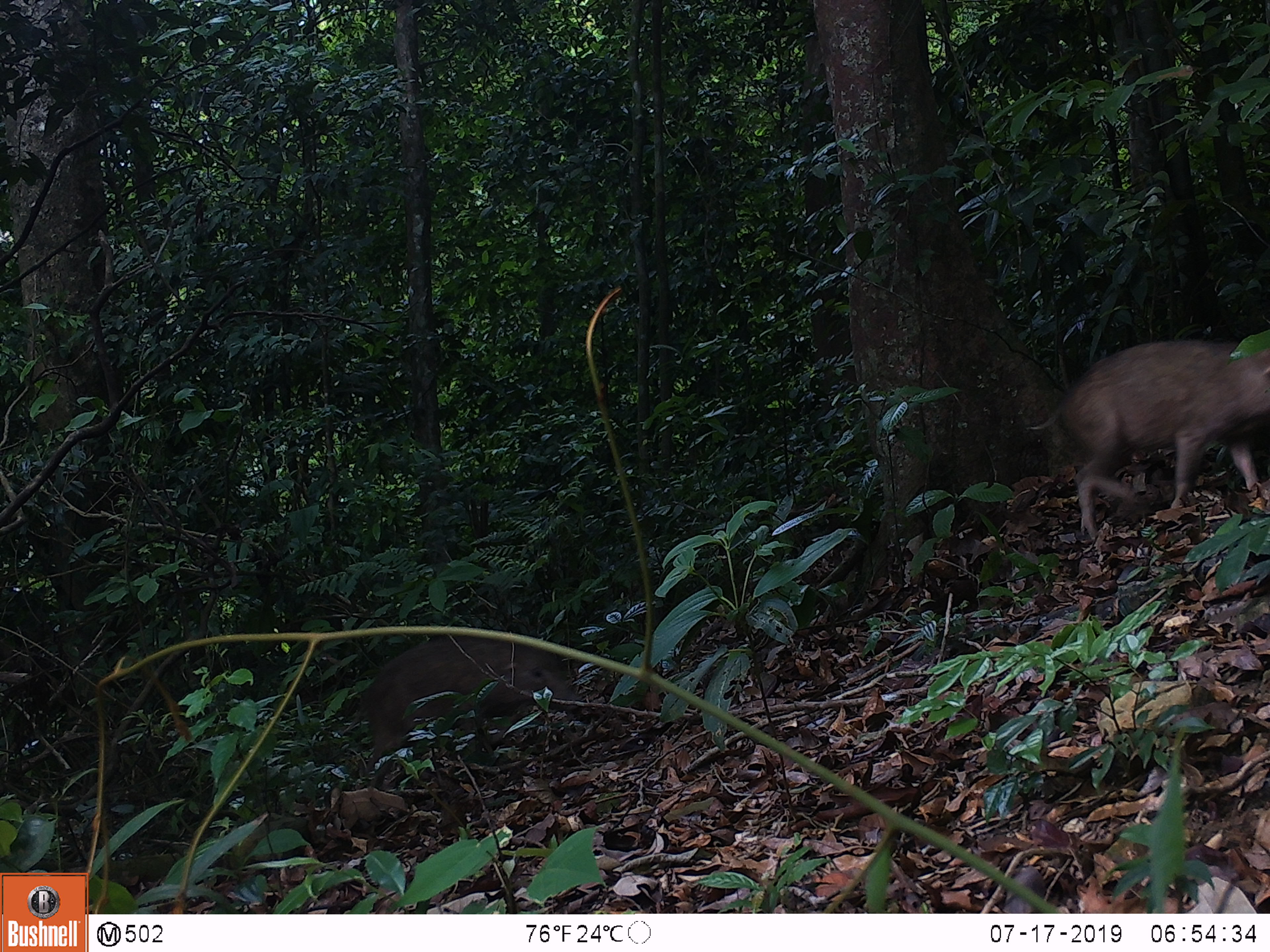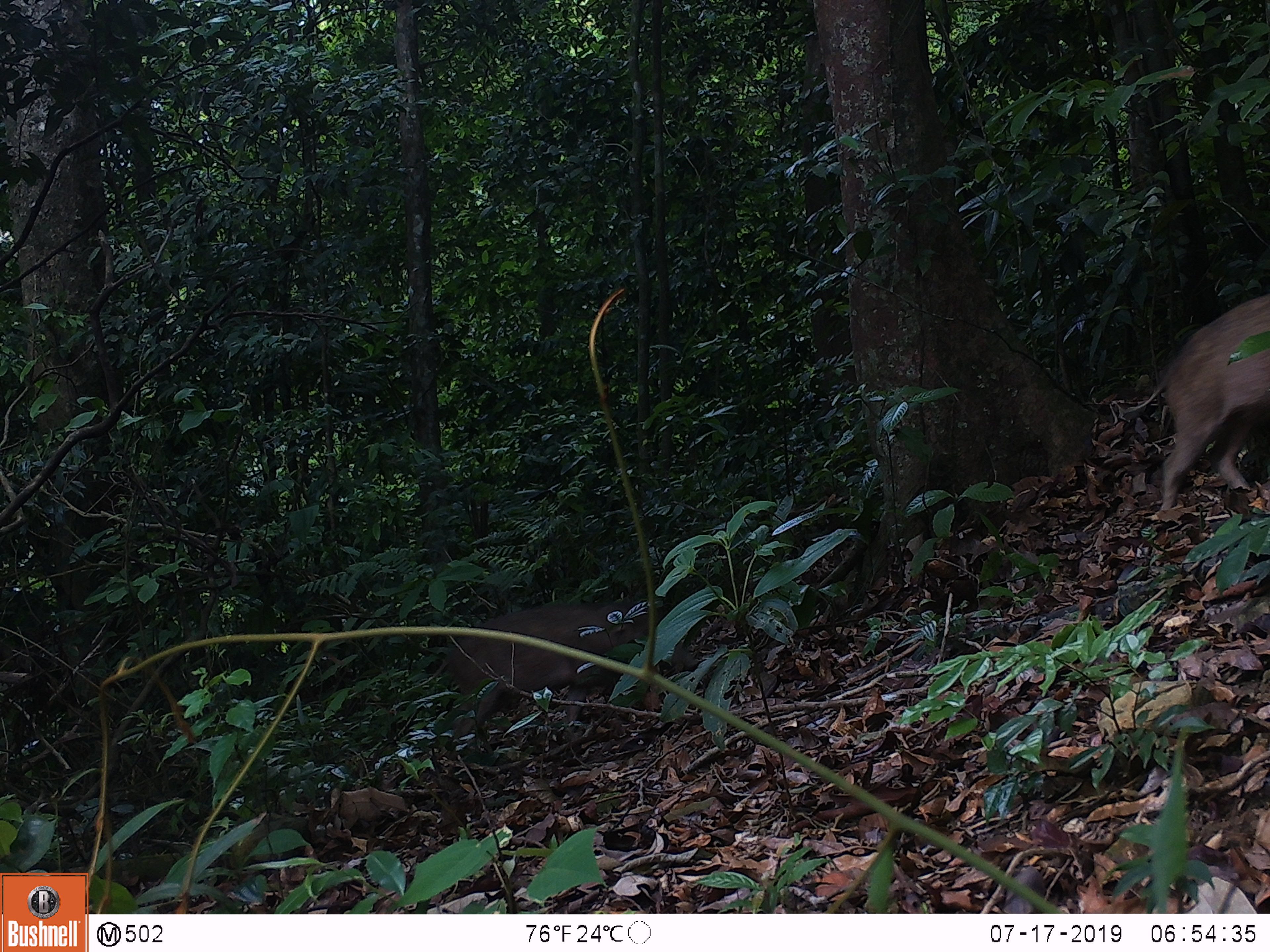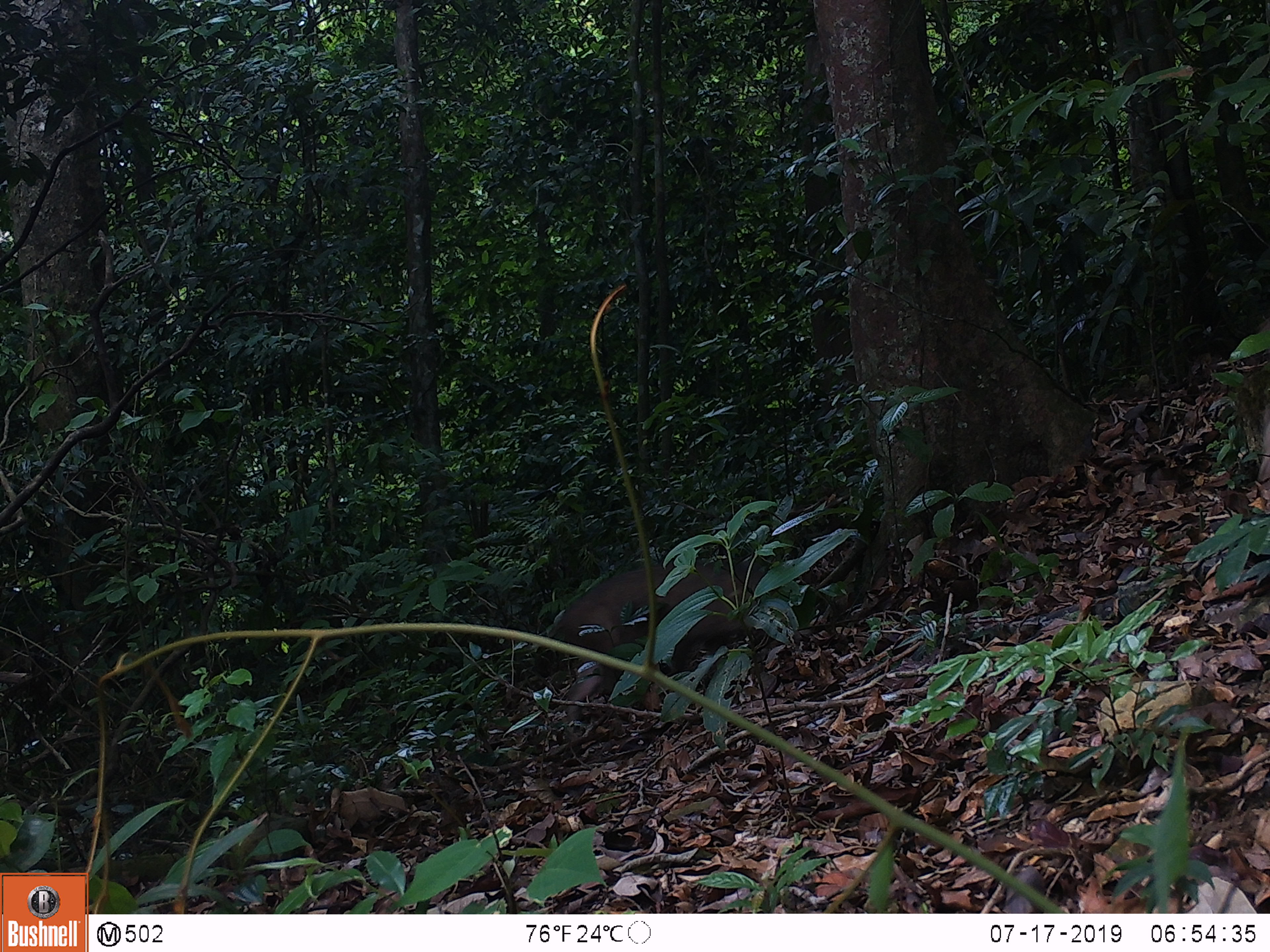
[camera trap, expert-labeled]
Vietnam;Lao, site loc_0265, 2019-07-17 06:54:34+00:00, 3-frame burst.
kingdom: Animalia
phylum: Chordata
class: Mammalia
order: Artiodactyla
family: Suidae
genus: Sus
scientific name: Sus scrofa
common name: eurasian wild pig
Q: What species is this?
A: Eurasian wild pig (Sus scrofa).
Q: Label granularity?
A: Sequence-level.